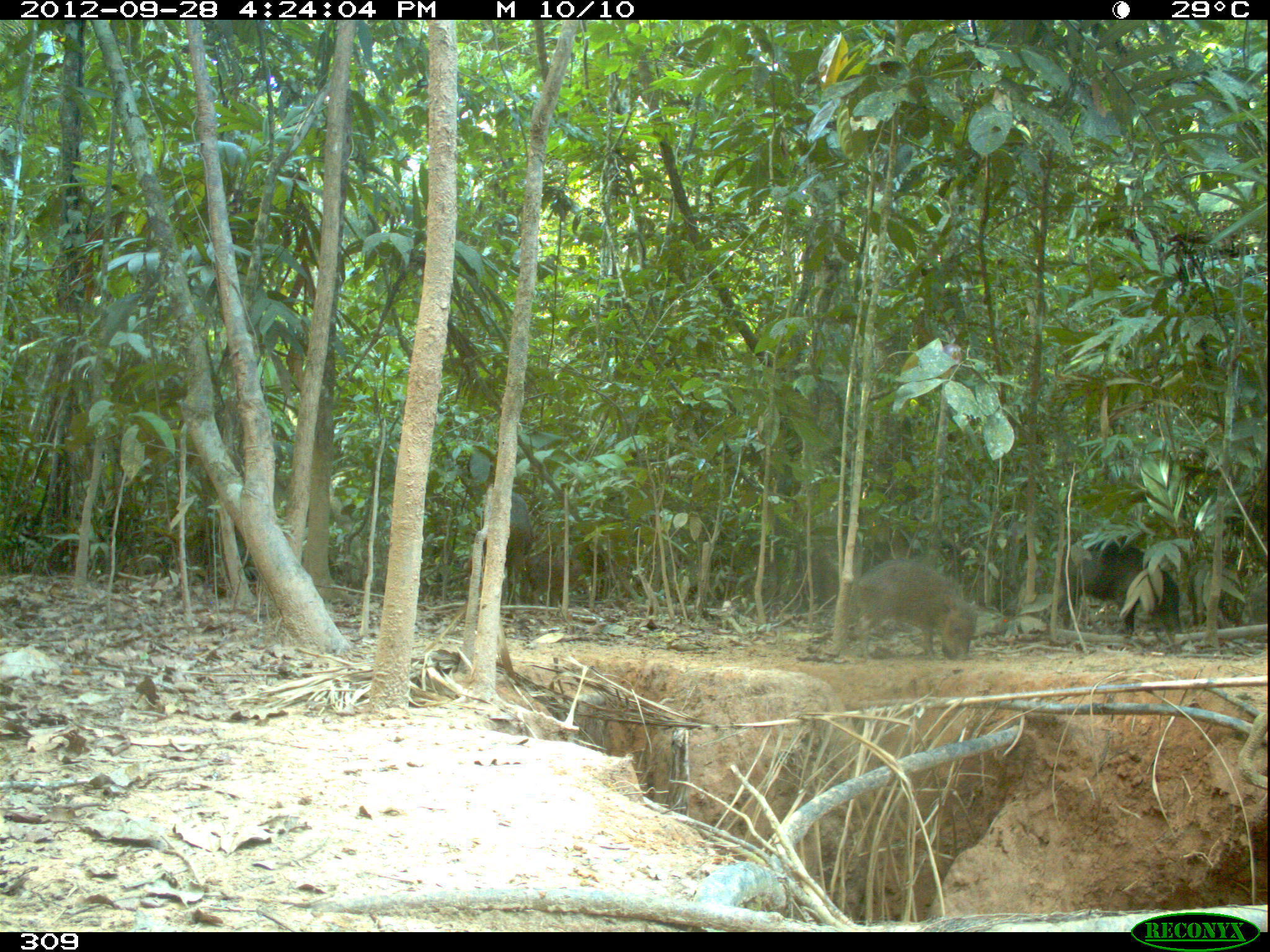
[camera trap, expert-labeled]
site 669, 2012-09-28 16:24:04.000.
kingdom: Animalia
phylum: Chordata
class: Mammalia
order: Artiodactyla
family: Tayassuidae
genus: Tayassu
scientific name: Tayassu pecari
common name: white-lipped peccary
Tayassu pecari (white-lipped peccary).